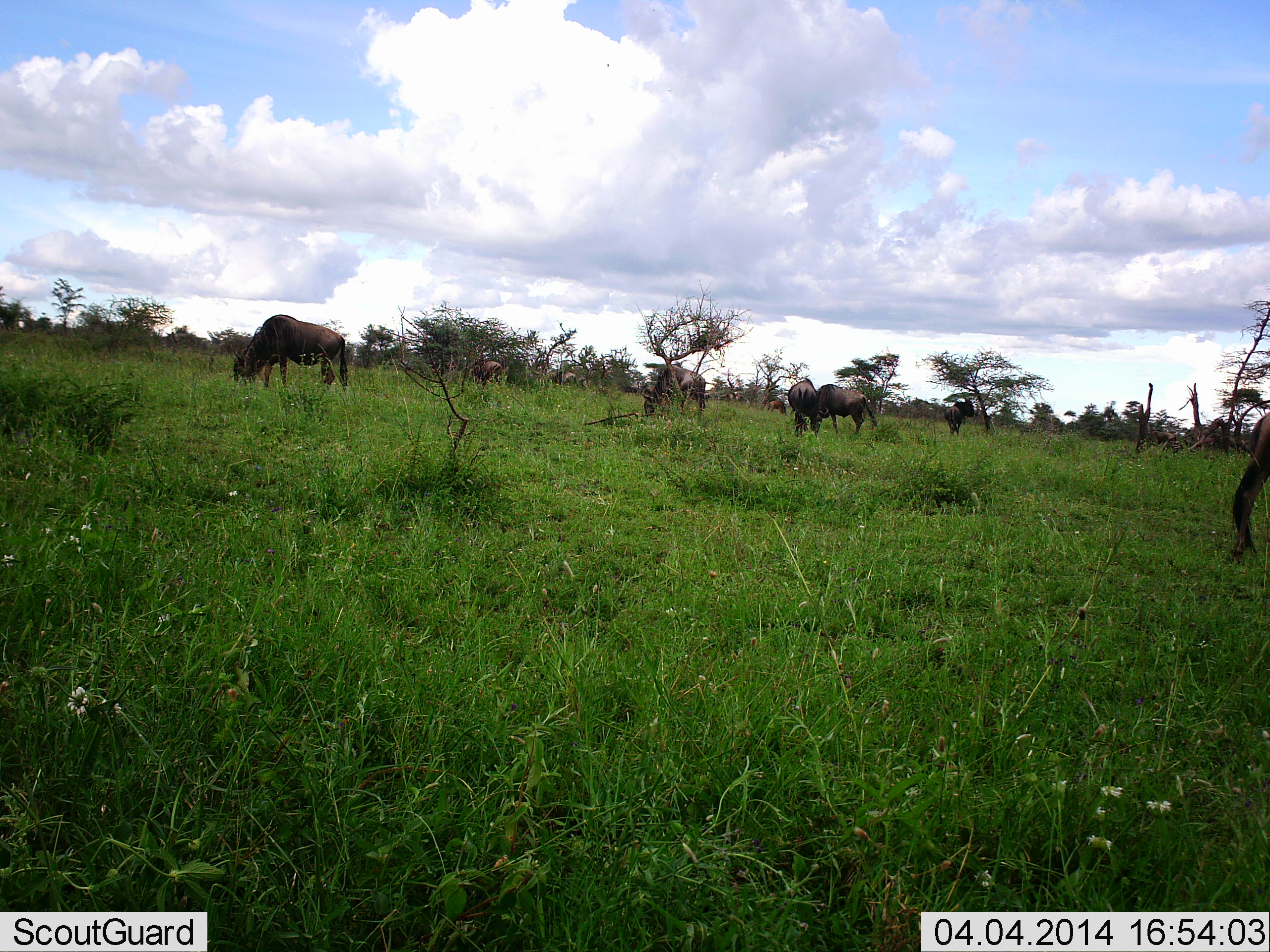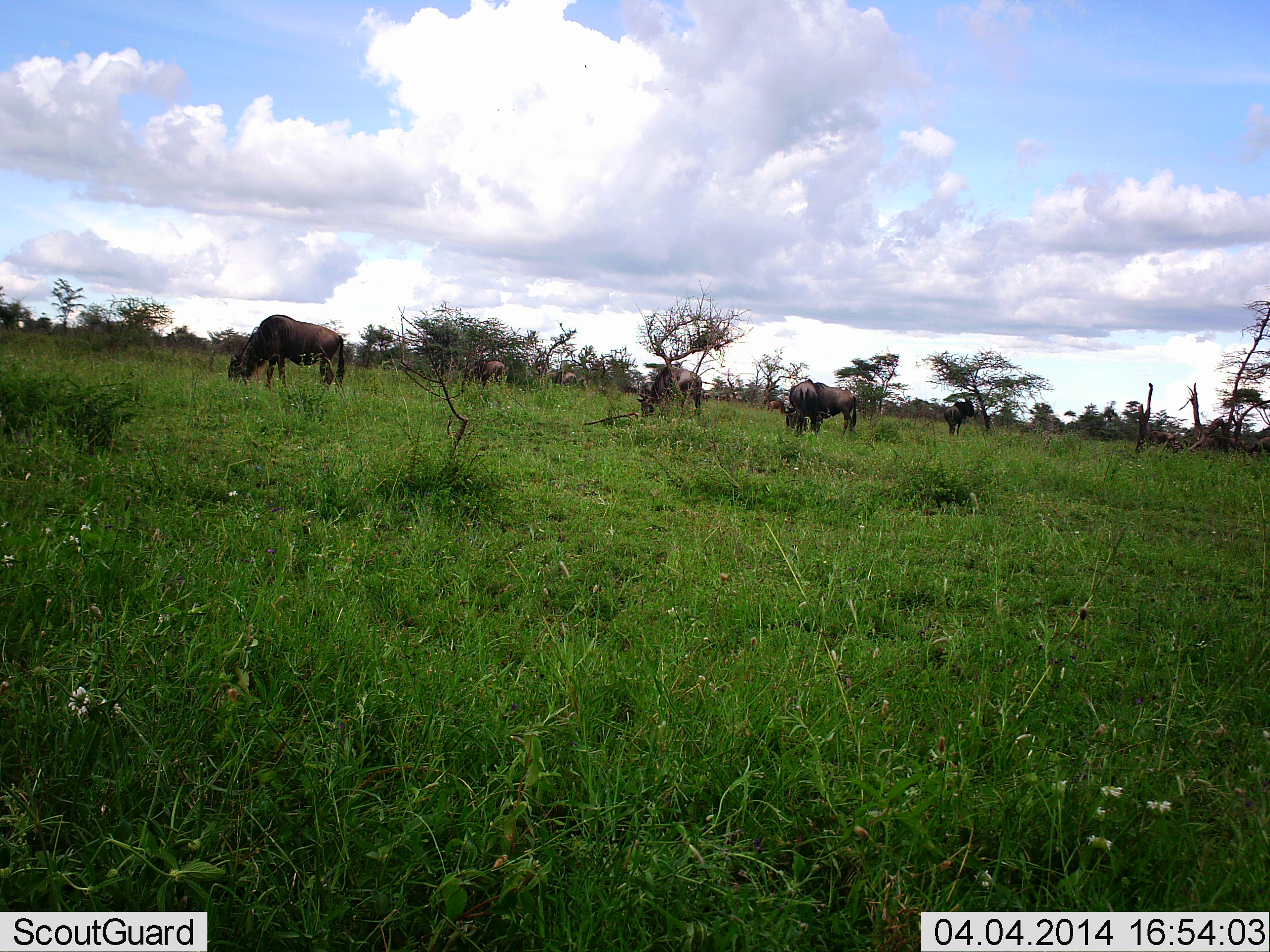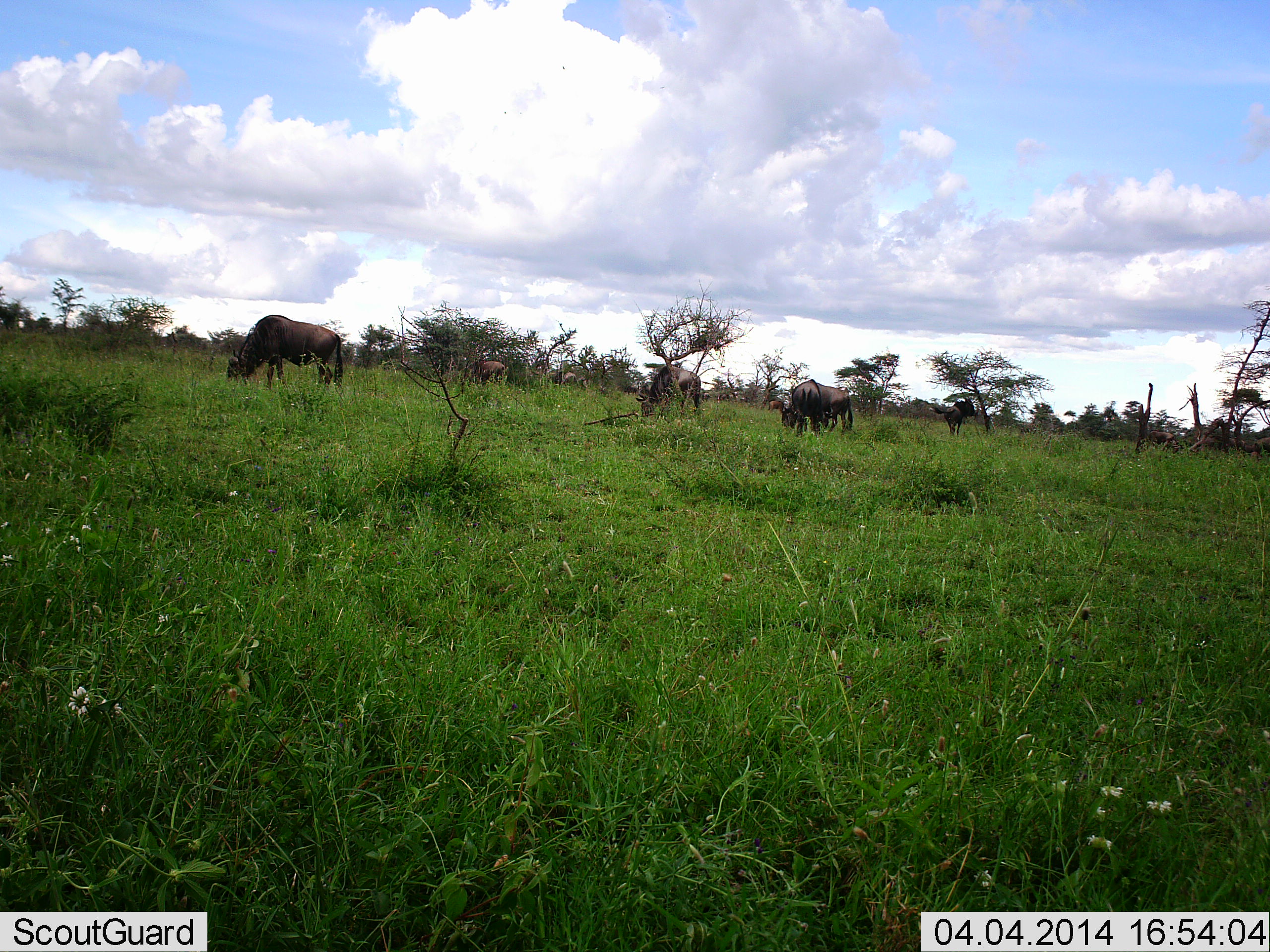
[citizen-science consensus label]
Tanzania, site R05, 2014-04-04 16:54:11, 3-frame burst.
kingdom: Animalia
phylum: Chordata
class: Mammalia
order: Artiodactyla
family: Bovidae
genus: Connochaetes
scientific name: Connochaetes taurinus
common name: blue wildebeest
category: wildebeest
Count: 7.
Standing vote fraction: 40%.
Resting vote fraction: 0%.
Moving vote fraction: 20%.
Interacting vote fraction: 0%.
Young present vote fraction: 0%.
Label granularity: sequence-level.